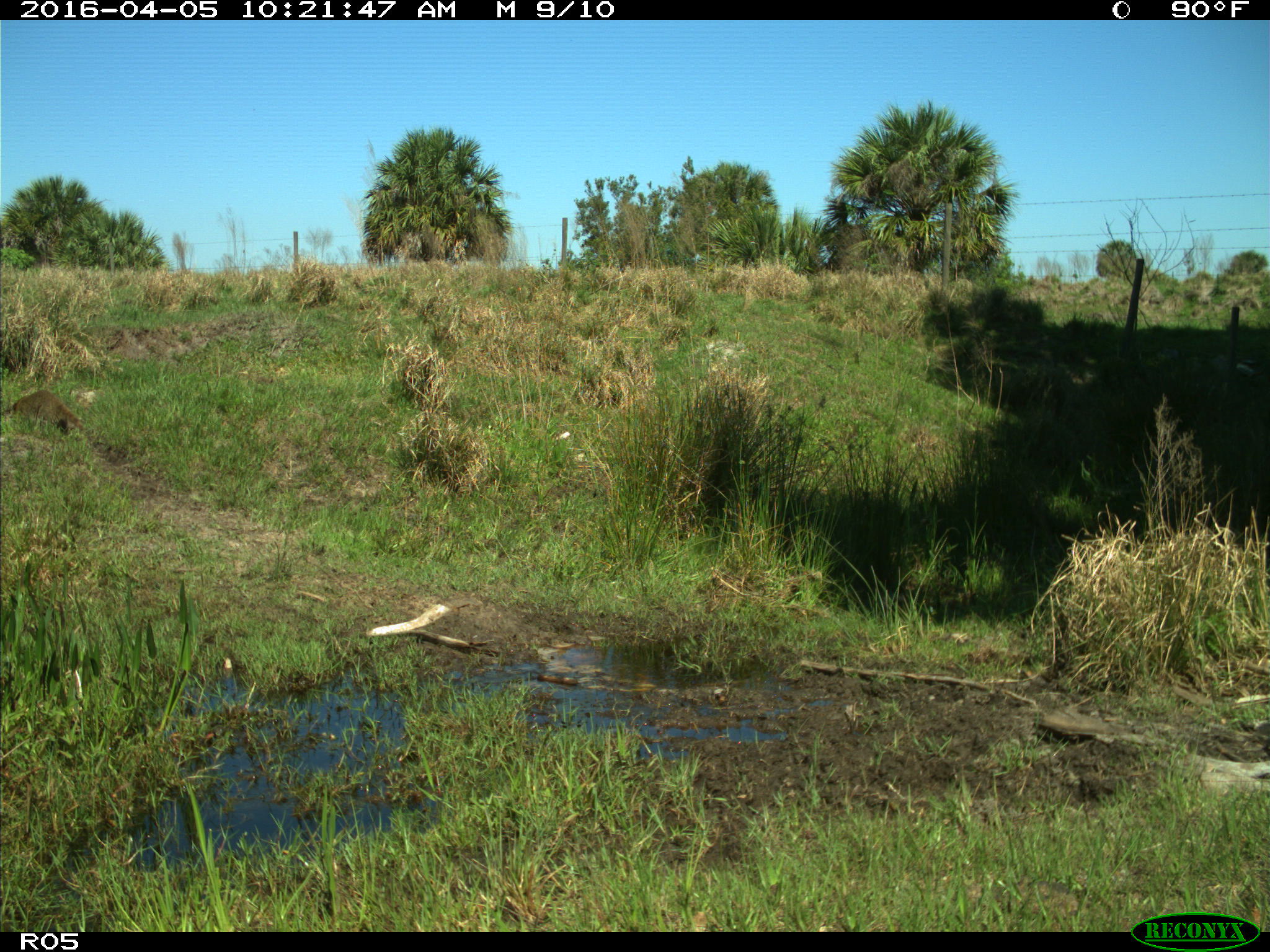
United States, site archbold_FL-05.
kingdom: Animalia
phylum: Chordata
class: Mammalia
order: Carnivora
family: Procyonidae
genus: Procyon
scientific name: Procyon lotor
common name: common raccoon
Procyon lotor (common raccoon).